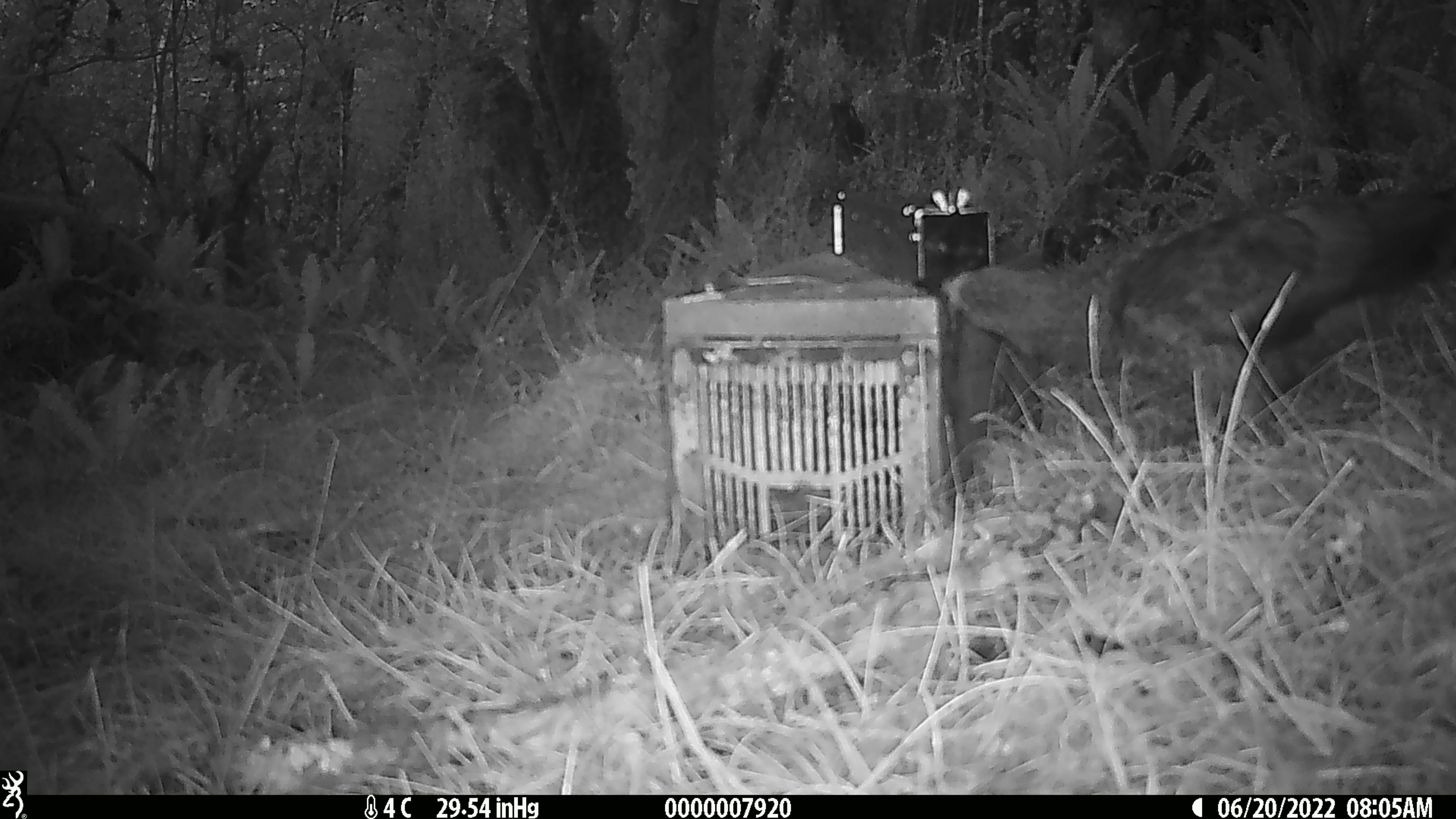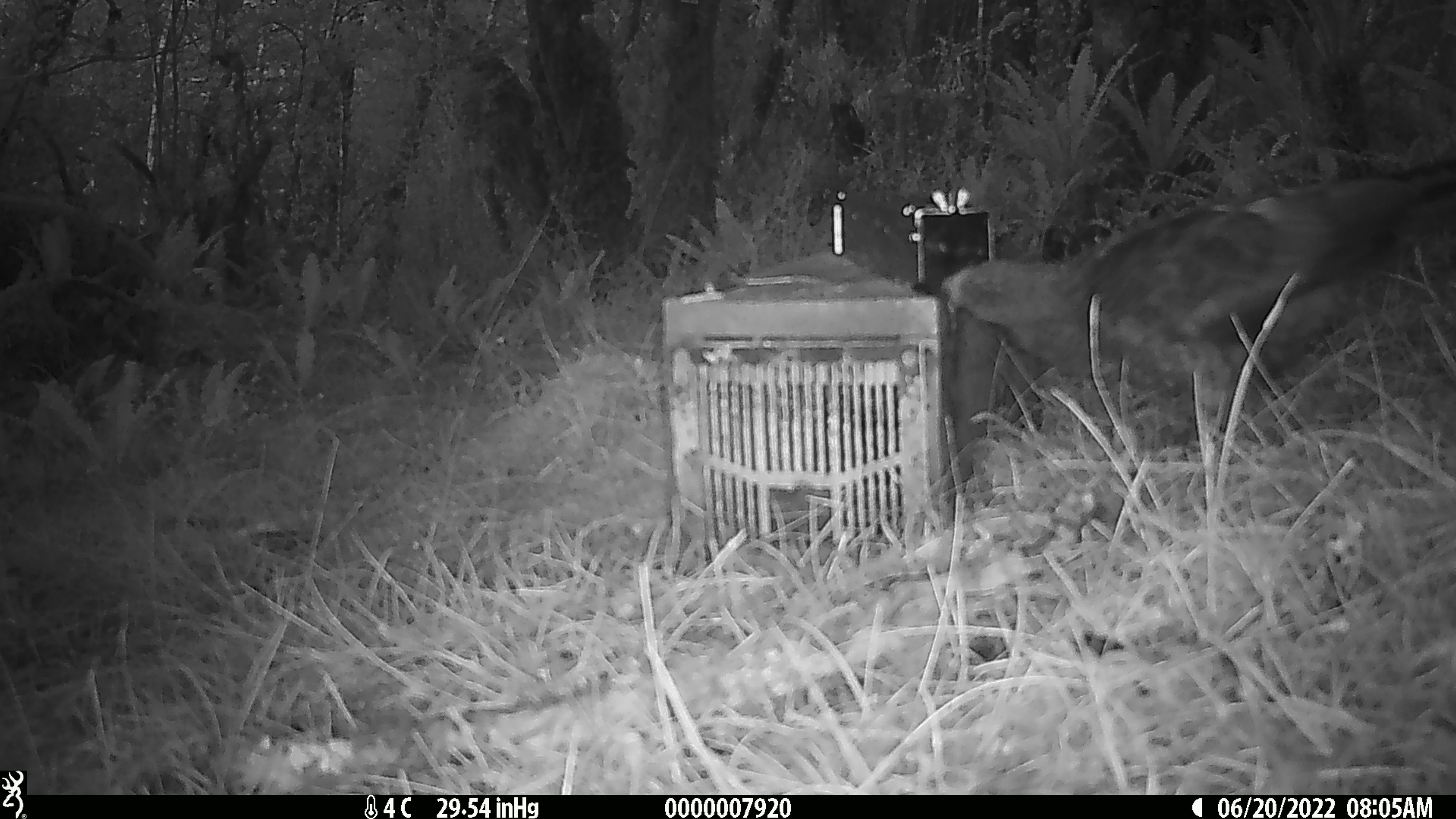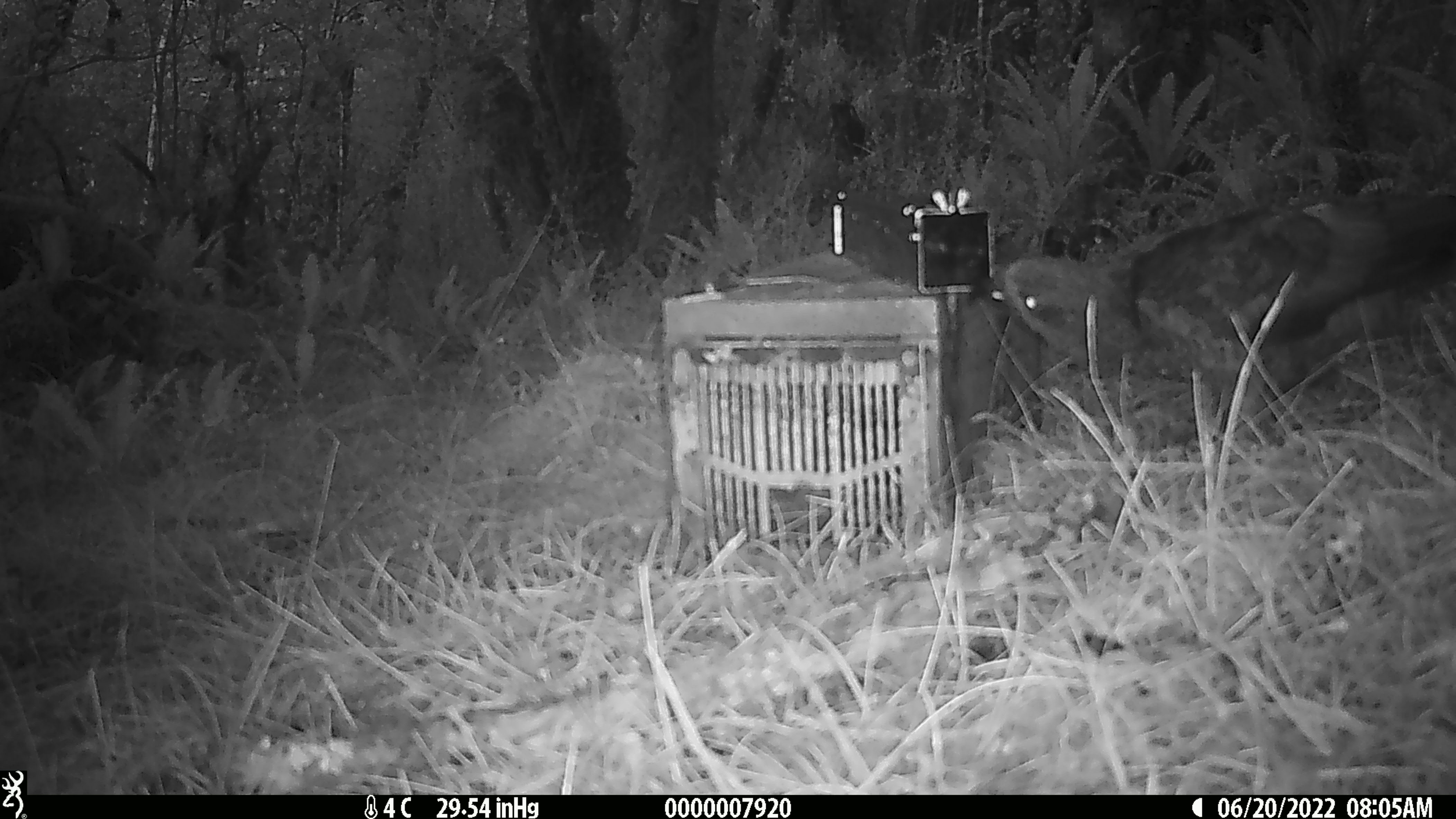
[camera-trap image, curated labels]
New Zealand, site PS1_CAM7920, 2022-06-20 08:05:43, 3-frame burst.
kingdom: Animalia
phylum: Chordata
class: Aves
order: Psittaciformes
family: Strigopidae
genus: Nestor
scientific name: Nestor notabilis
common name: kea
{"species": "kea (Nestor notabilis)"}